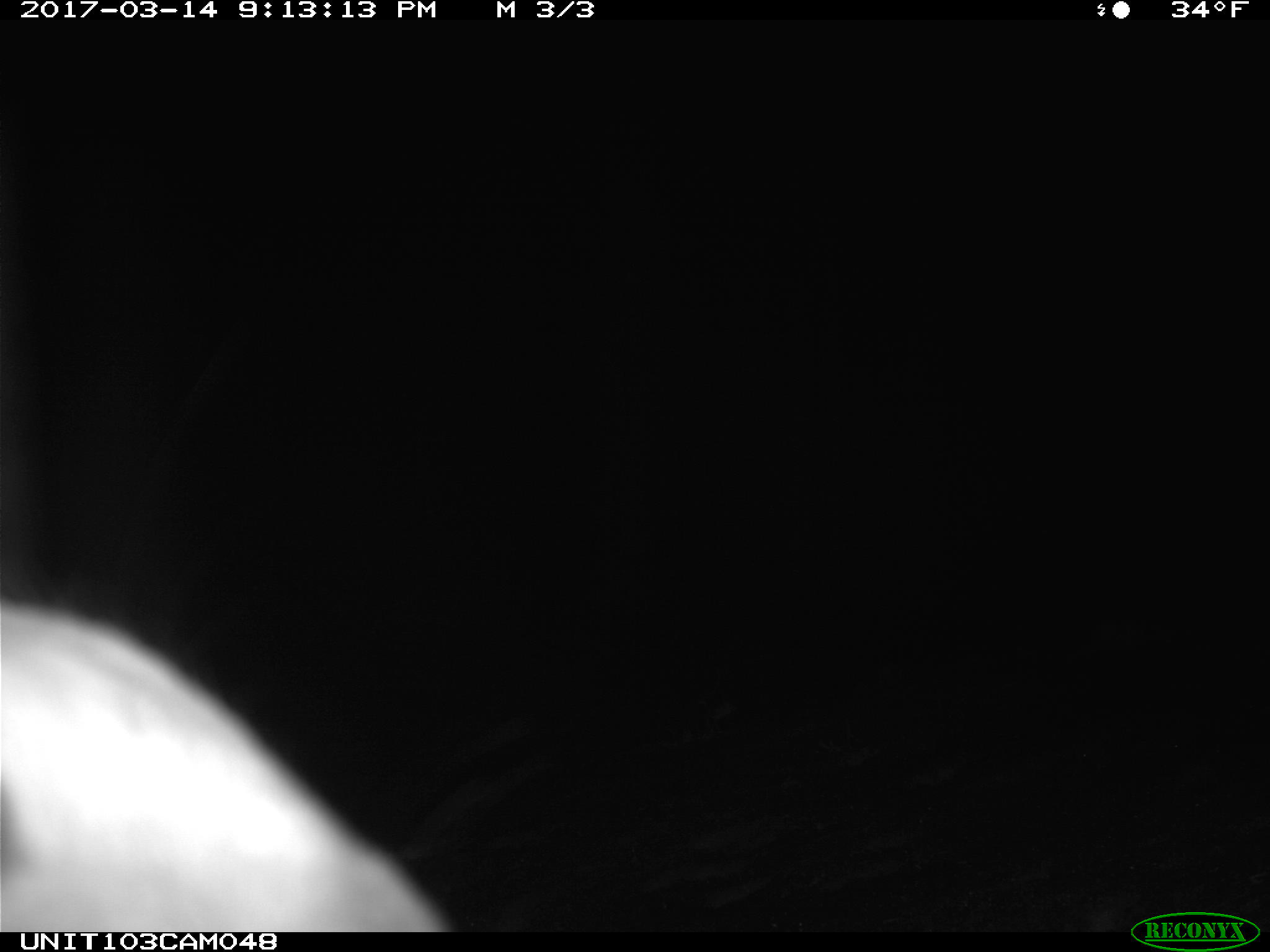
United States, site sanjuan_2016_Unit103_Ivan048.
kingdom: Animalia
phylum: Chordata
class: Mammalia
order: Lagomorpha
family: Leporidae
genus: Lepus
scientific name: Lepus americanus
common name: snowshoe hare